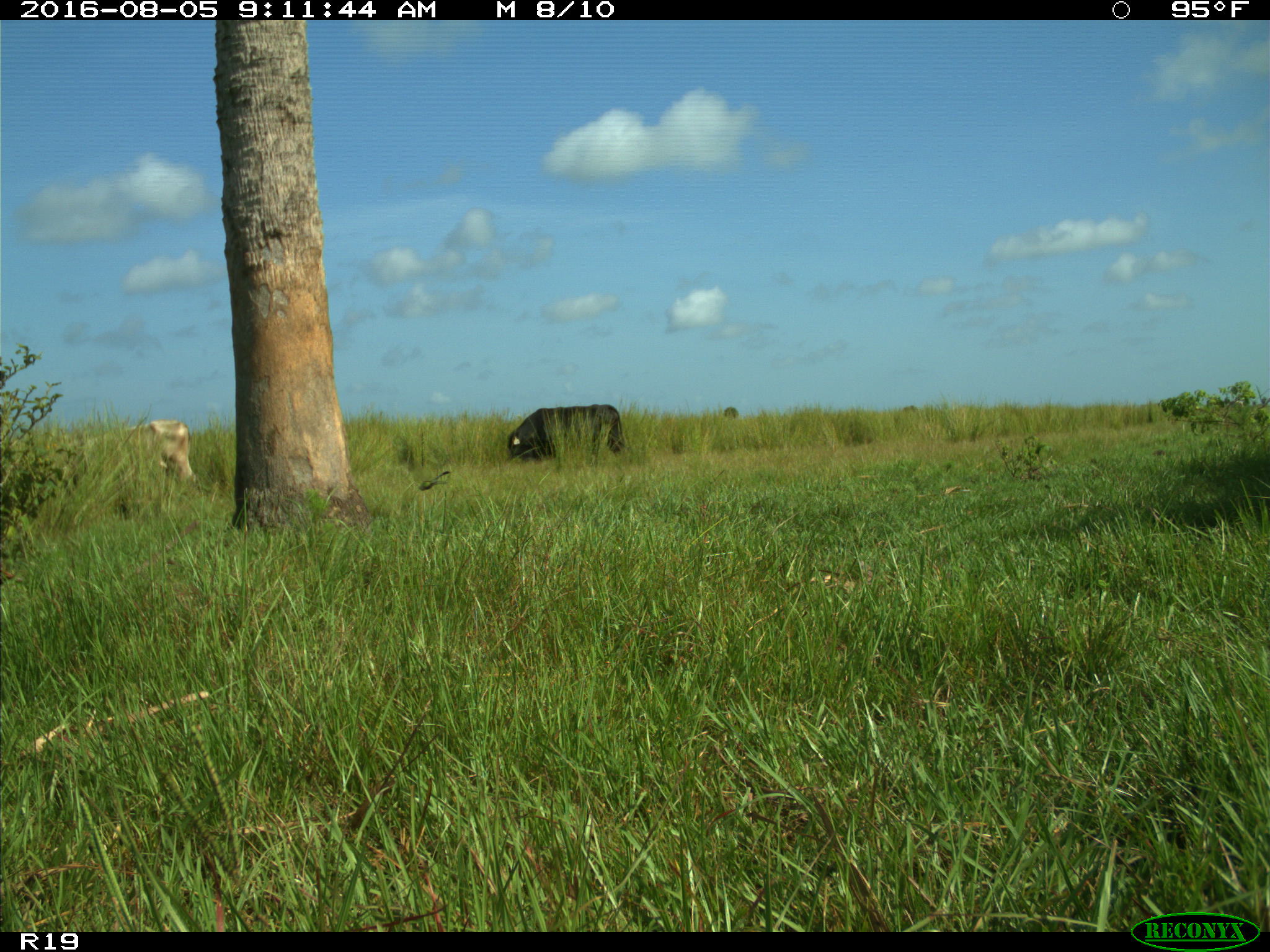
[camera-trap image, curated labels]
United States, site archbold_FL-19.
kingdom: Animalia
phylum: Chordata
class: Mammalia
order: Artiodactyla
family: Bovidae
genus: Bos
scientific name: Bos taurus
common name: domestic cow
Bos taurus (domestic cow).